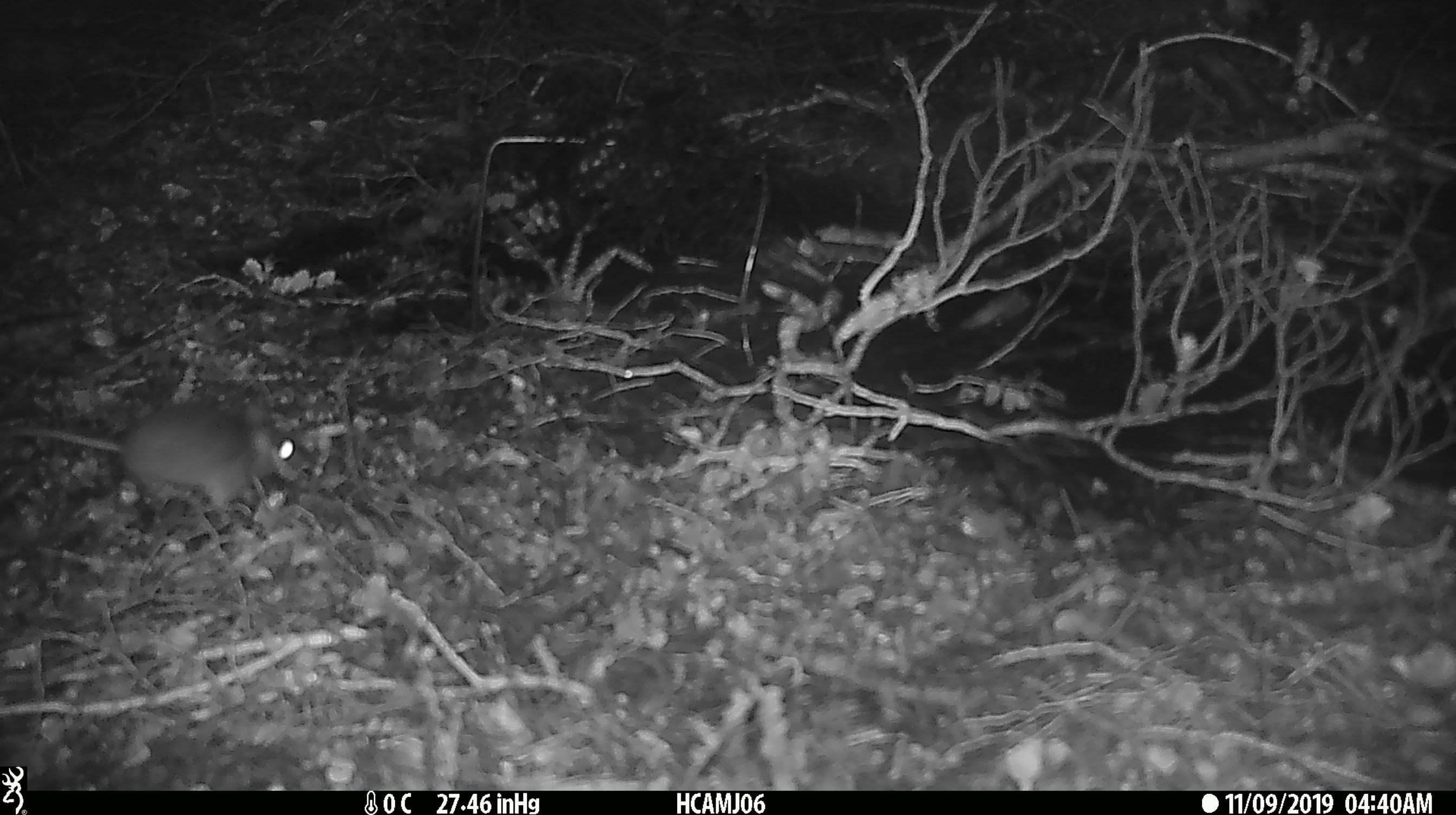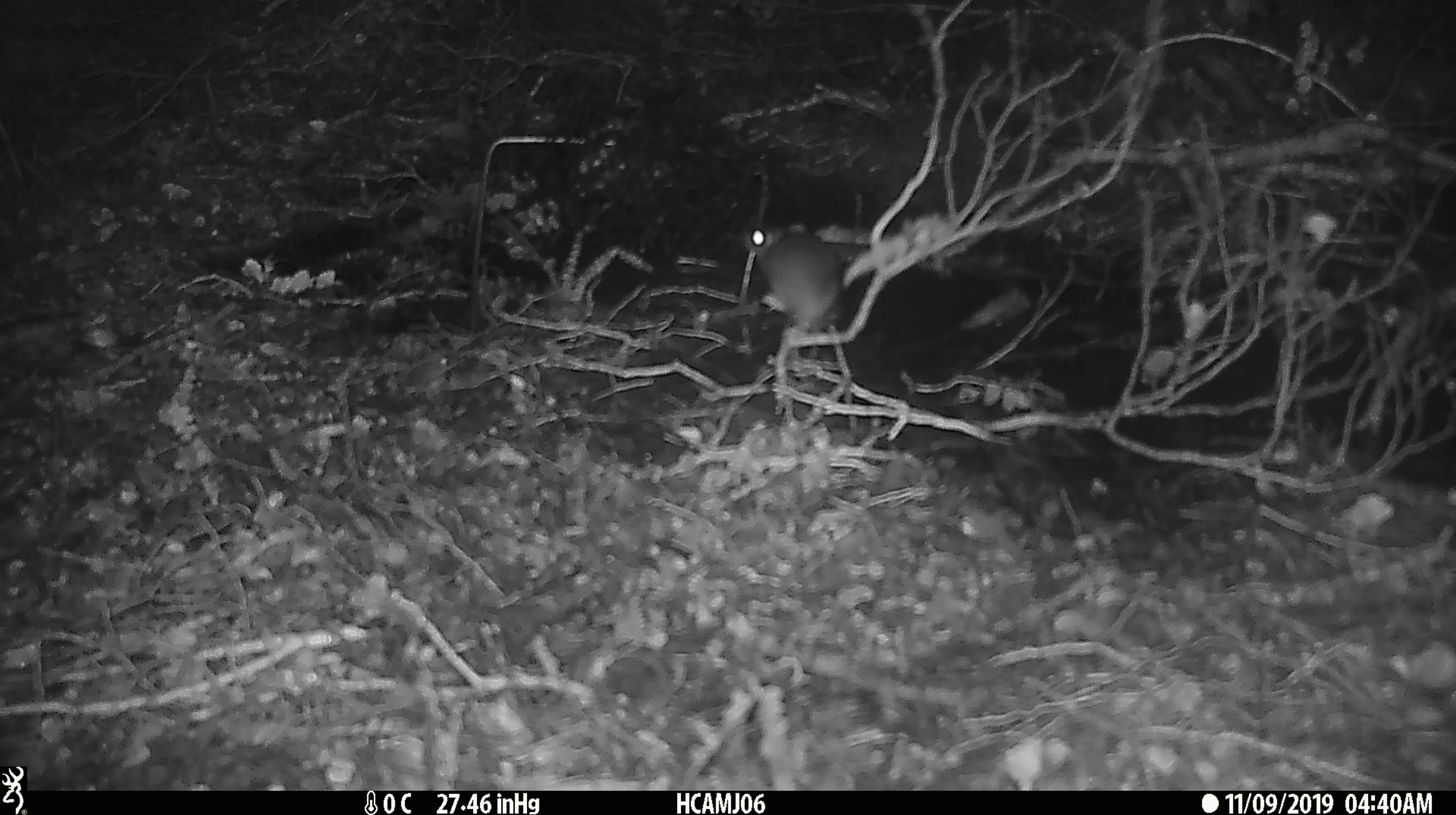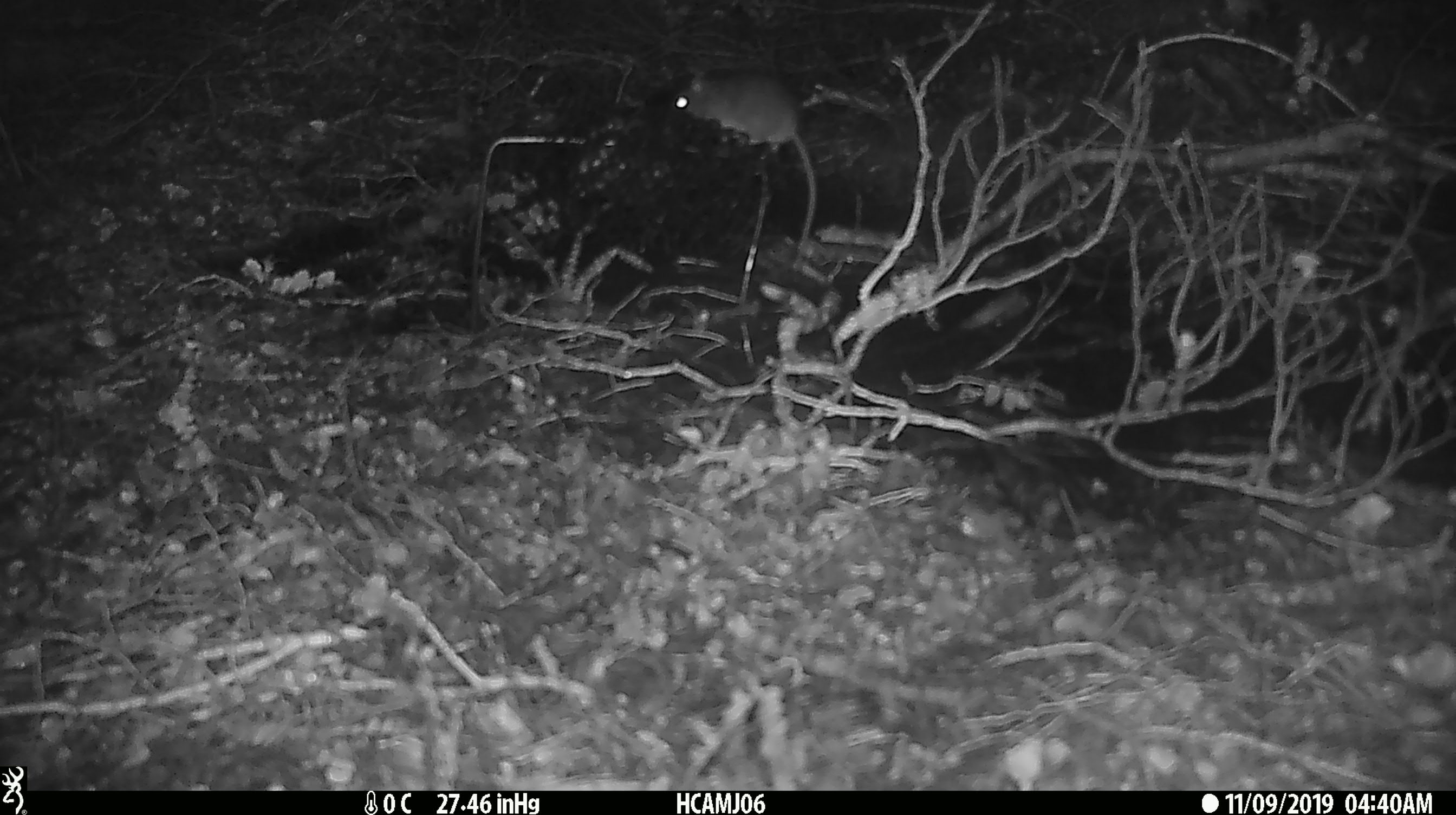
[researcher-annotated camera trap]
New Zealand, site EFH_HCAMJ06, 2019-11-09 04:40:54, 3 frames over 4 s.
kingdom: Animalia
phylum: Chordata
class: Mammalia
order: Rodentia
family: Muridae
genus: Mus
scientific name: Mus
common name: mouse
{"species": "mouse (Mus)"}